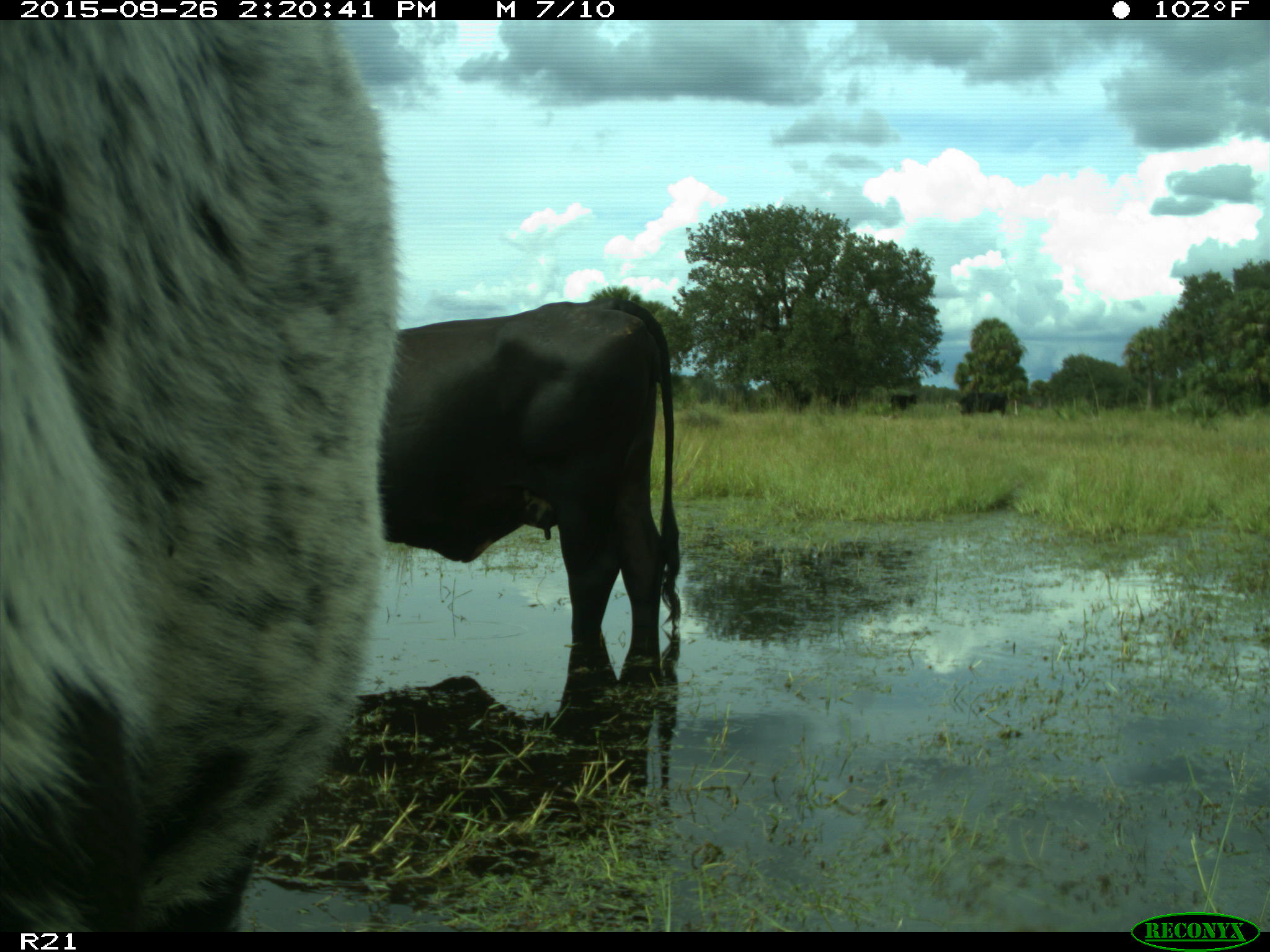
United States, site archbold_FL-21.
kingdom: Animalia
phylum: Chordata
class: Mammalia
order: Artiodactyla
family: Bovidae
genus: Bos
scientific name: Bos taurus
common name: domestic cow